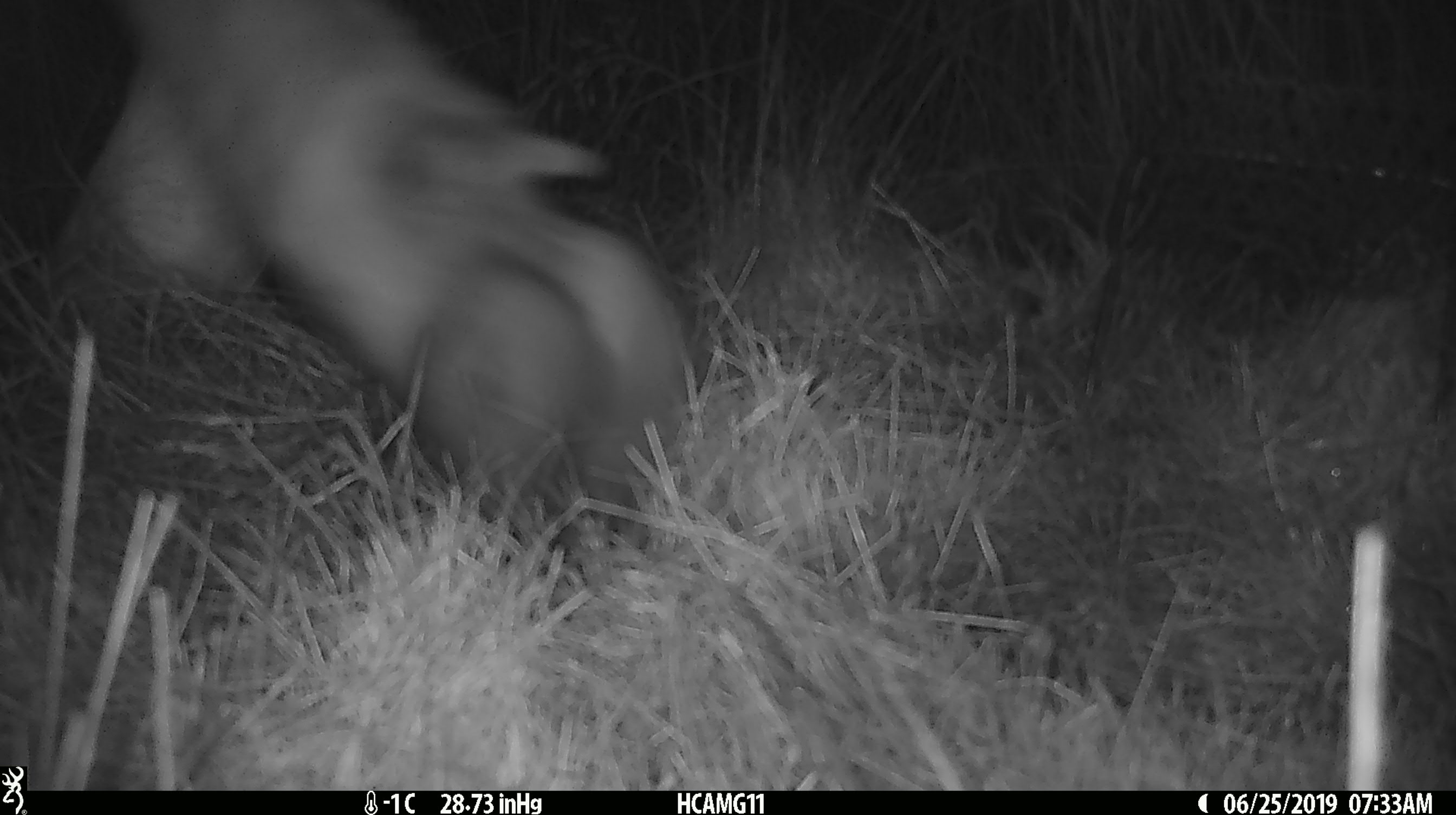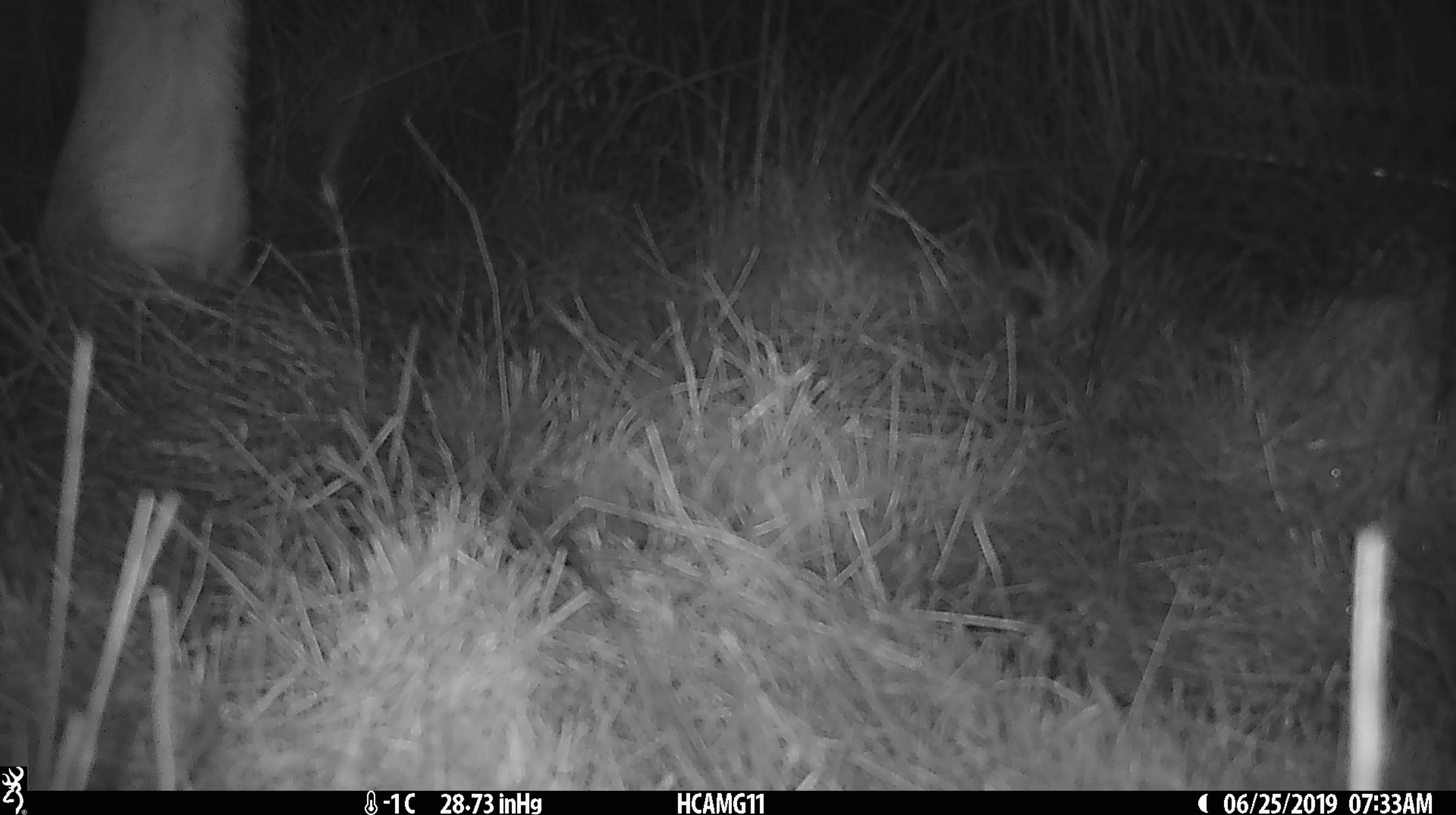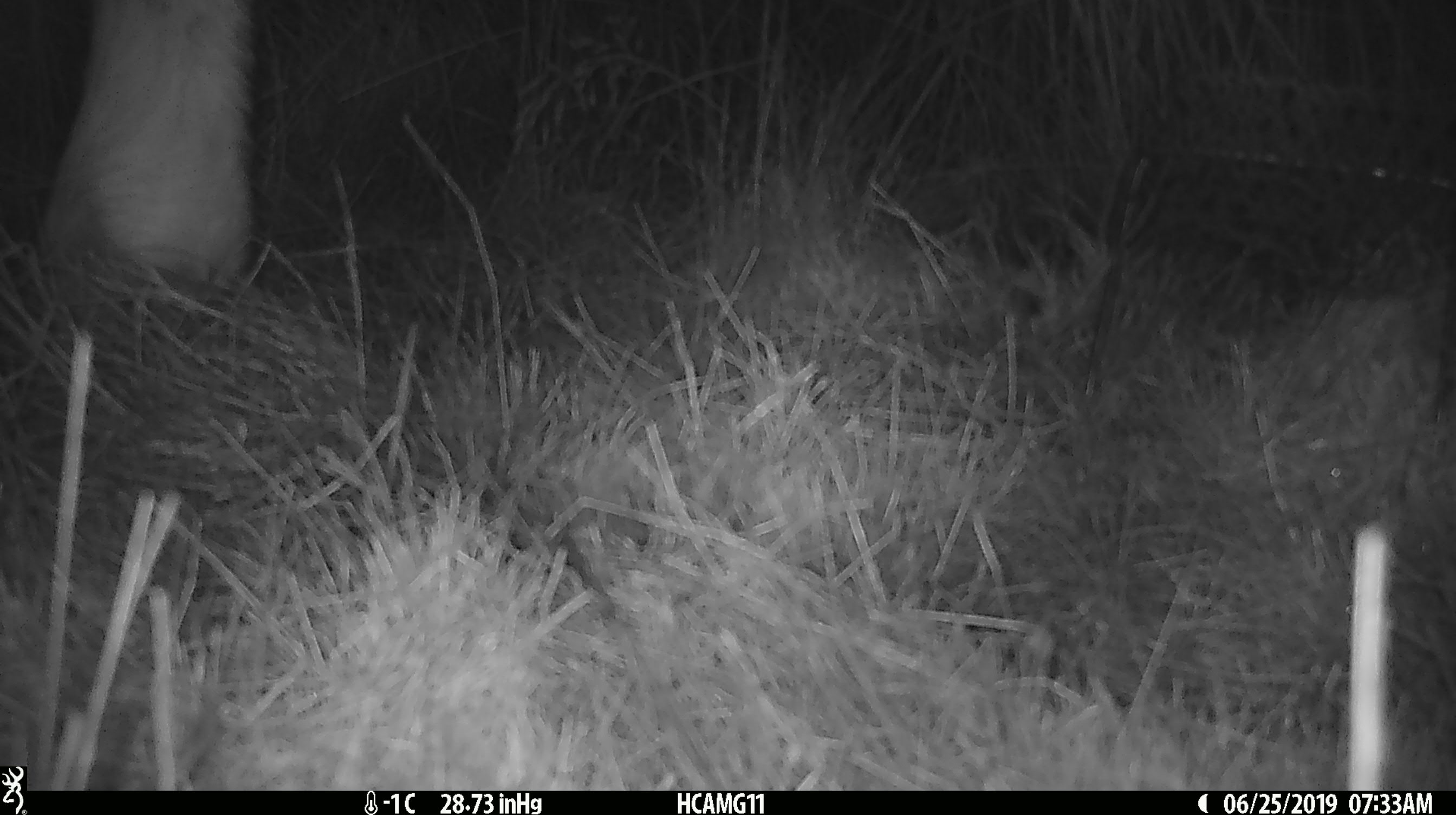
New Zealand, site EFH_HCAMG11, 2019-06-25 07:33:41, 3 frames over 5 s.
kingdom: Animalia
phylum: Chordata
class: Mammalia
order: Artiodactyla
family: Bovidae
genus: Bos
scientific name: Bos taurus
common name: domestic cow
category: cow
Cow (domestic cow) (Bos taurus).